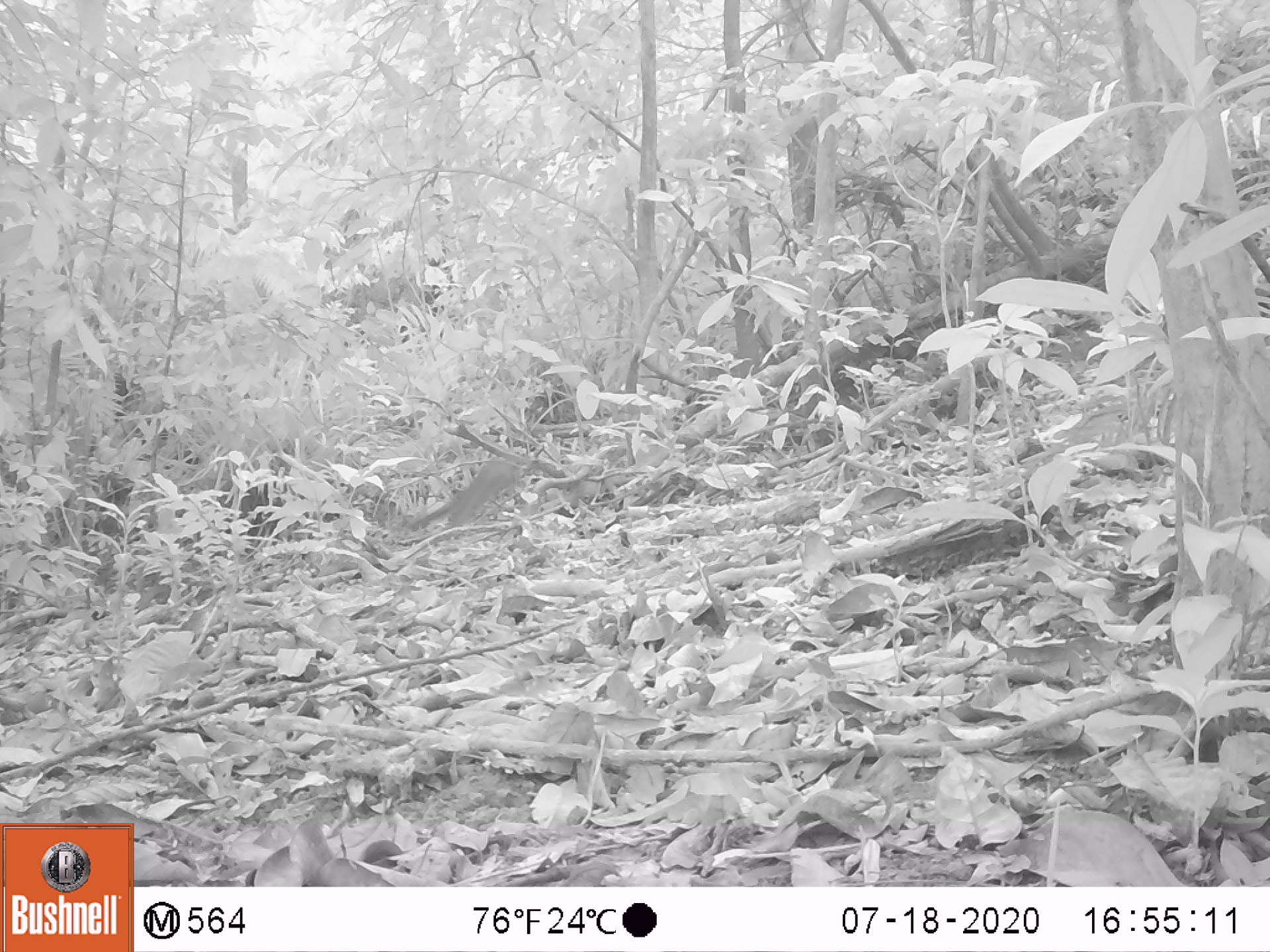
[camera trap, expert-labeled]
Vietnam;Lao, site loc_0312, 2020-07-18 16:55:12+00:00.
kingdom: Animalia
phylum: Chordata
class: Mammalia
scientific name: Mammalia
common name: mammal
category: unidentified small mammal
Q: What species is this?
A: Unidentified small mammal (mammal) (Mammalia).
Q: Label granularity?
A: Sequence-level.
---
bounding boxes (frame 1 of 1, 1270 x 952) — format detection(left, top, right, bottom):
unidentified small mammal: detection(410, 456, 522, 531)